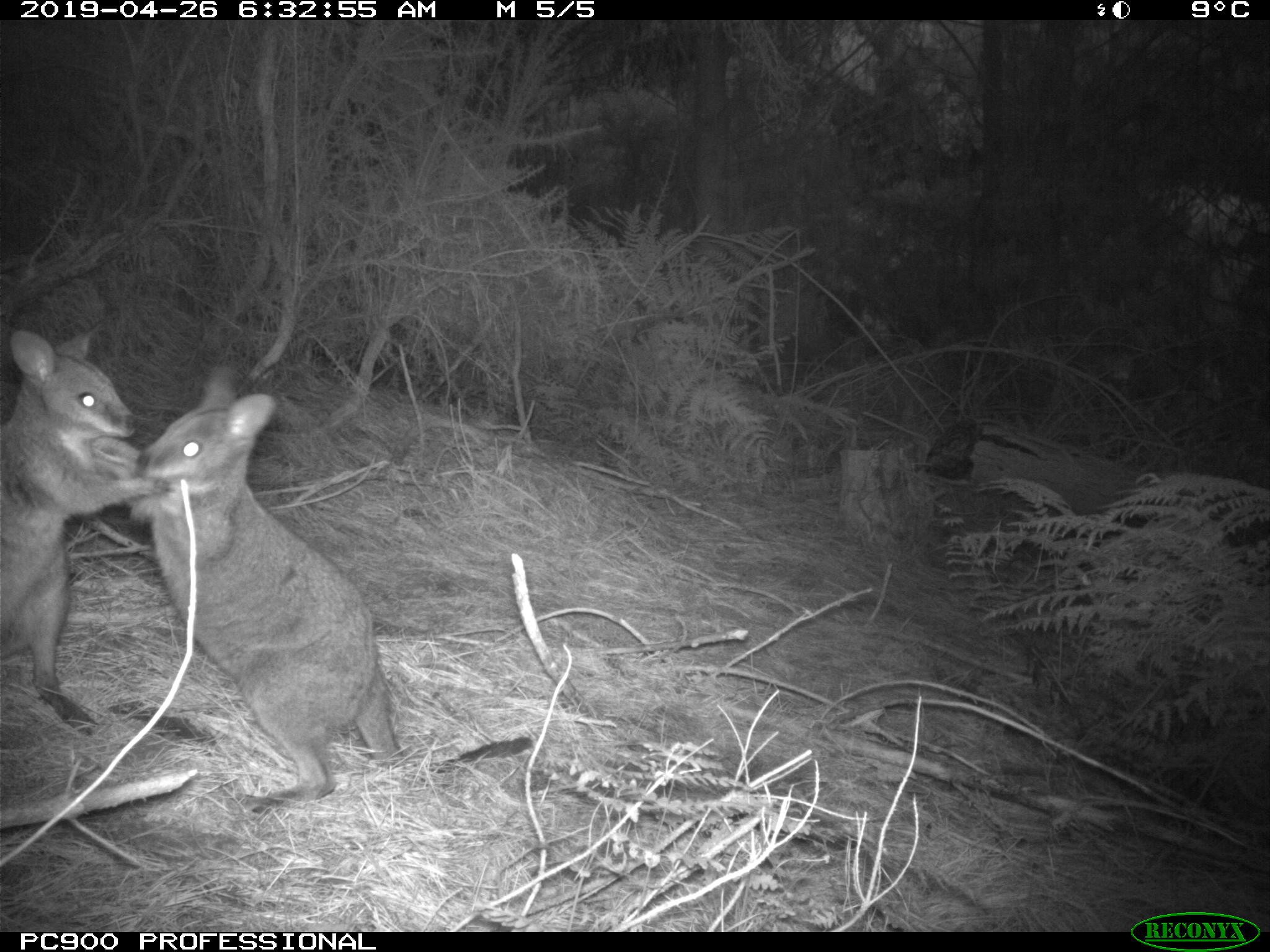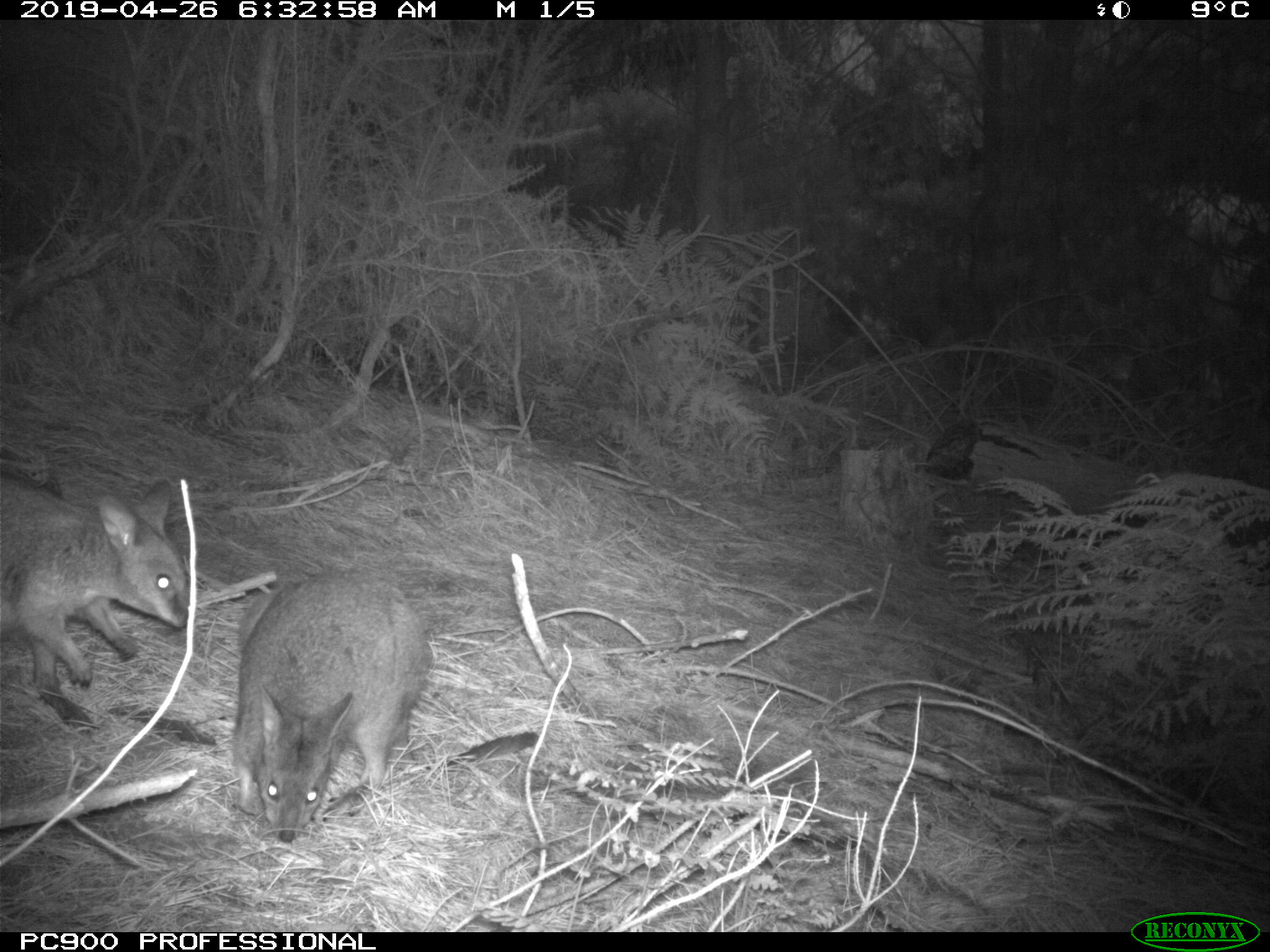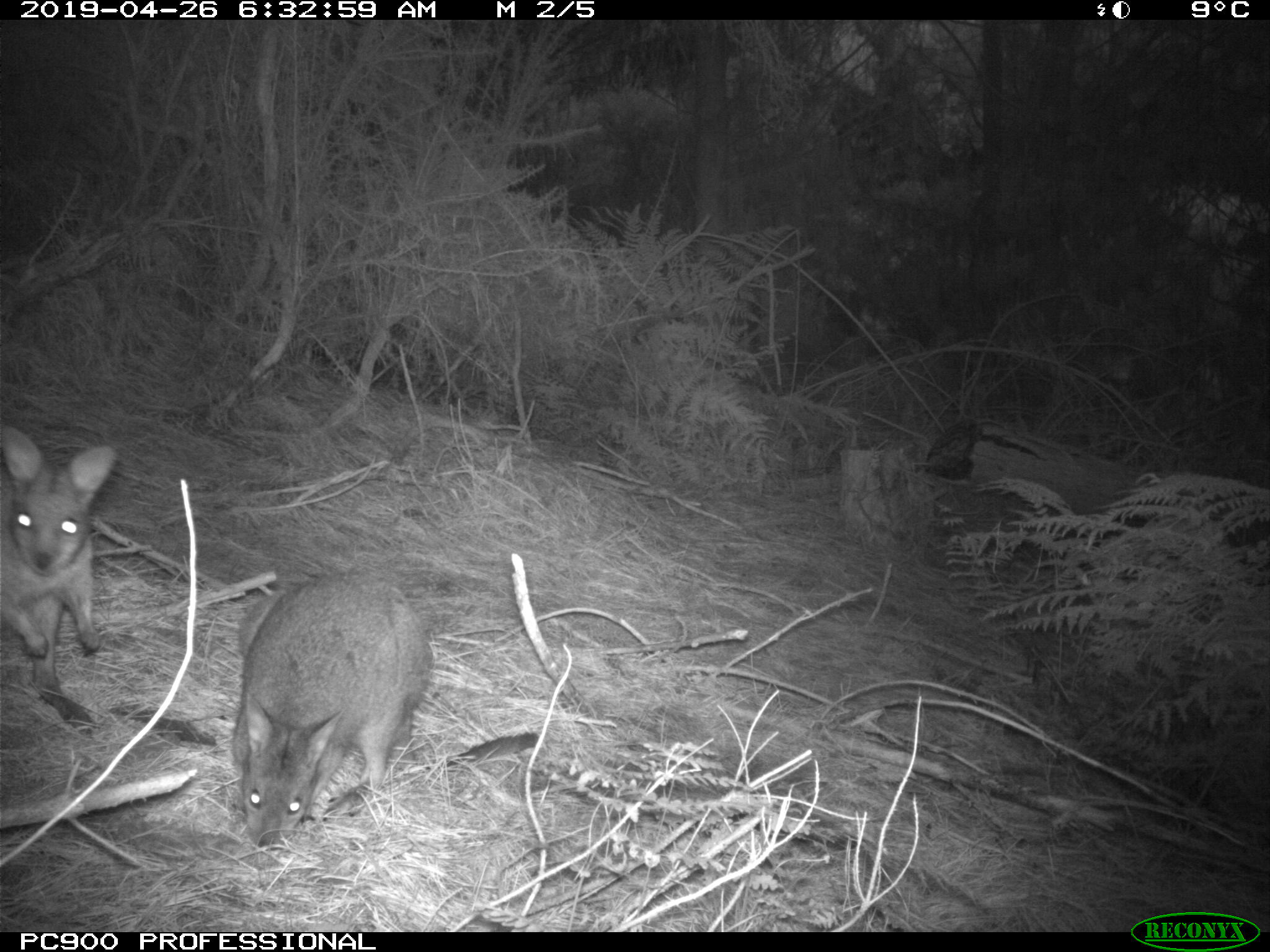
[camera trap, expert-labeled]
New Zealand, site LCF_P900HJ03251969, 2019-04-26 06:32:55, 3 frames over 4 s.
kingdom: Animalia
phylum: Chordata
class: Mammalia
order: Diprotodontia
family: Macropodidae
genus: Notamacropus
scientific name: Notamacropus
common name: wallaby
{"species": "wallaby (Notamacropus)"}